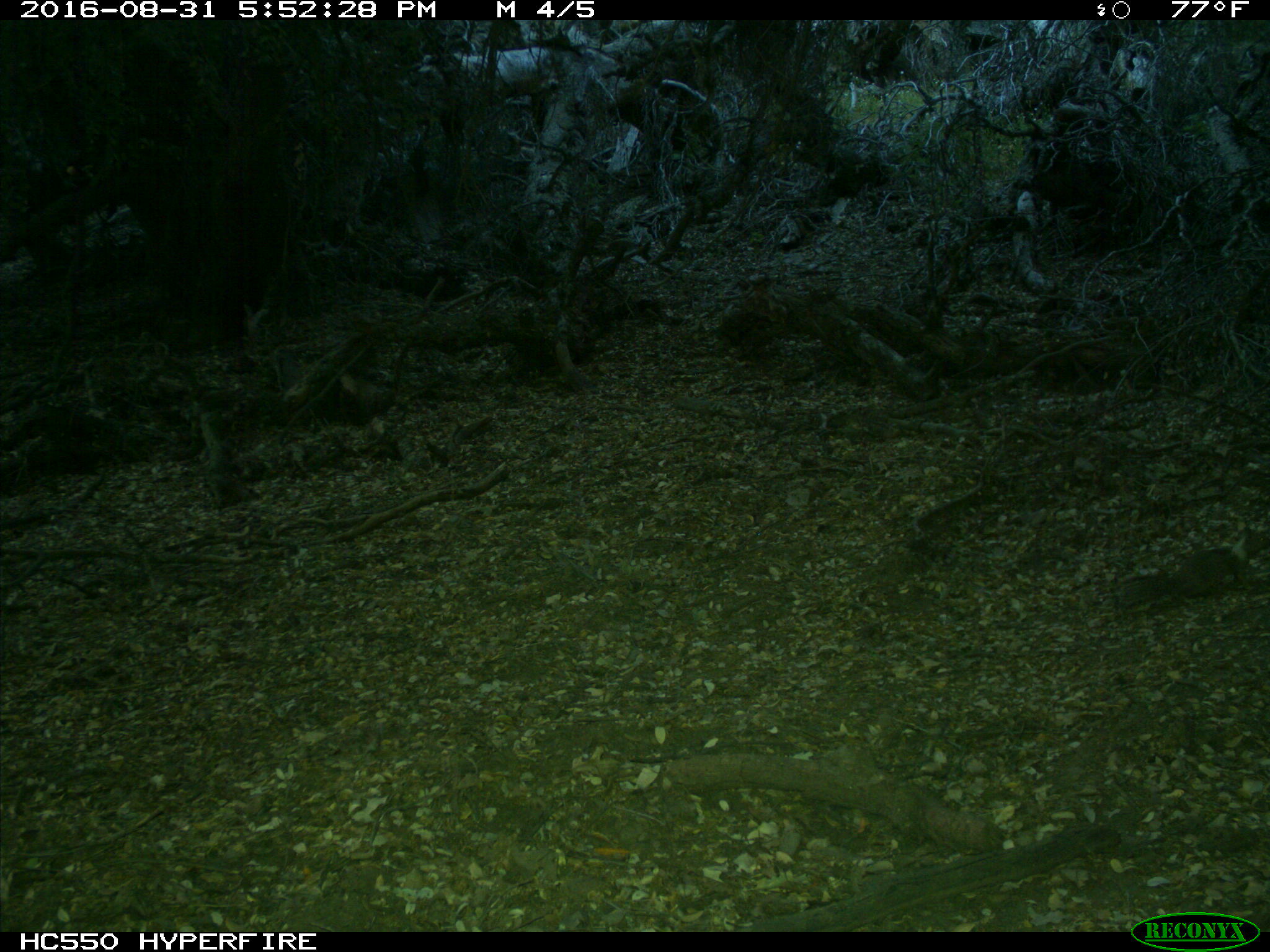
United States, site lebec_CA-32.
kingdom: Animalia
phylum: Chordata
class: Mammalia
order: Rodentia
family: Sciuridae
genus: Otospermophilus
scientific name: Otospermophilus beecheyi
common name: california ground squirrel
Otospermophilus beecheyi (california ground squirrel).